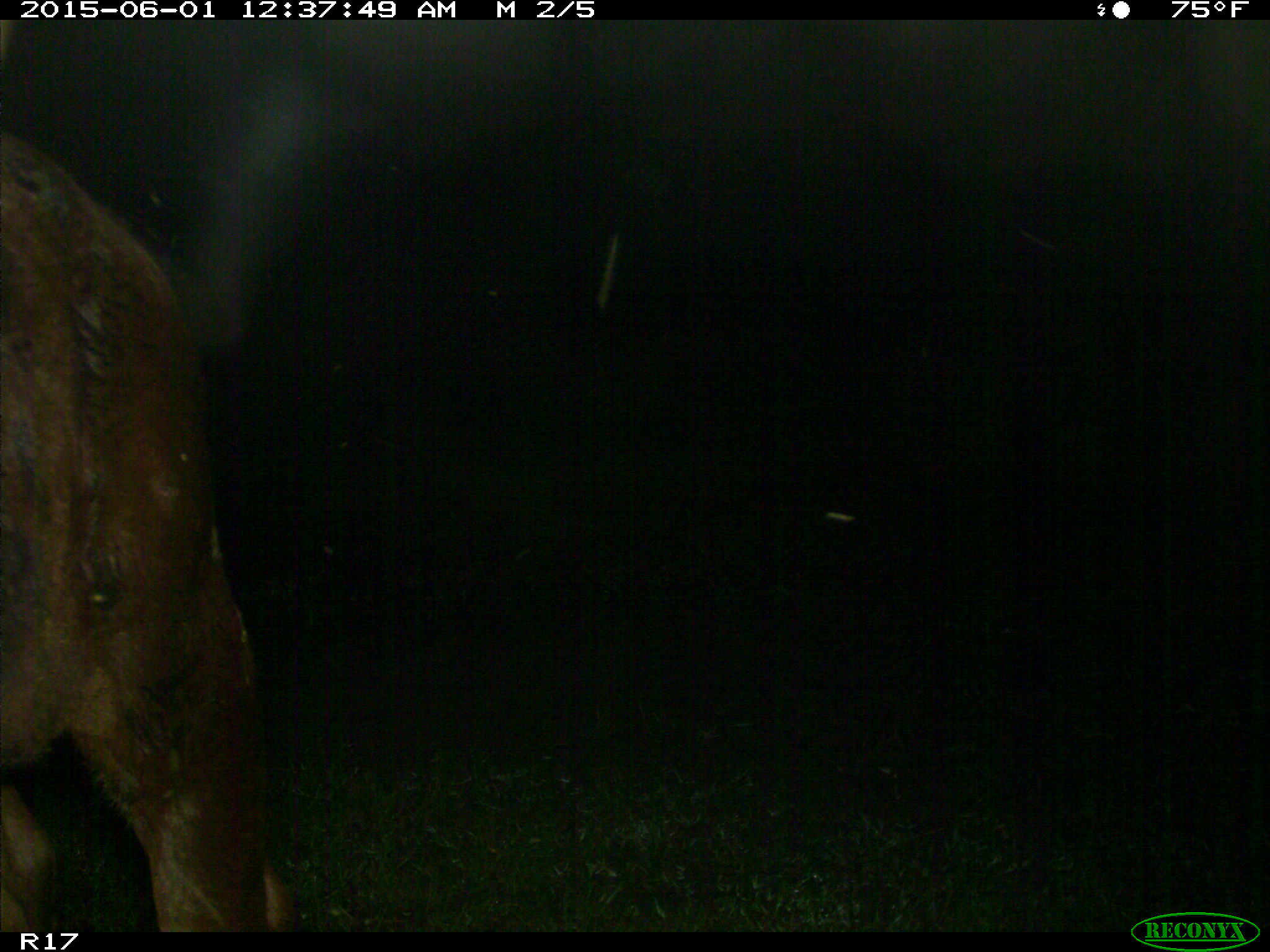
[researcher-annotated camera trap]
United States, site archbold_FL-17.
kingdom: Animalia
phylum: Chordata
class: Mammalia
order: Artiodactyla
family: Bovidae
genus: Bos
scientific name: Bos taurus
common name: domestic cow